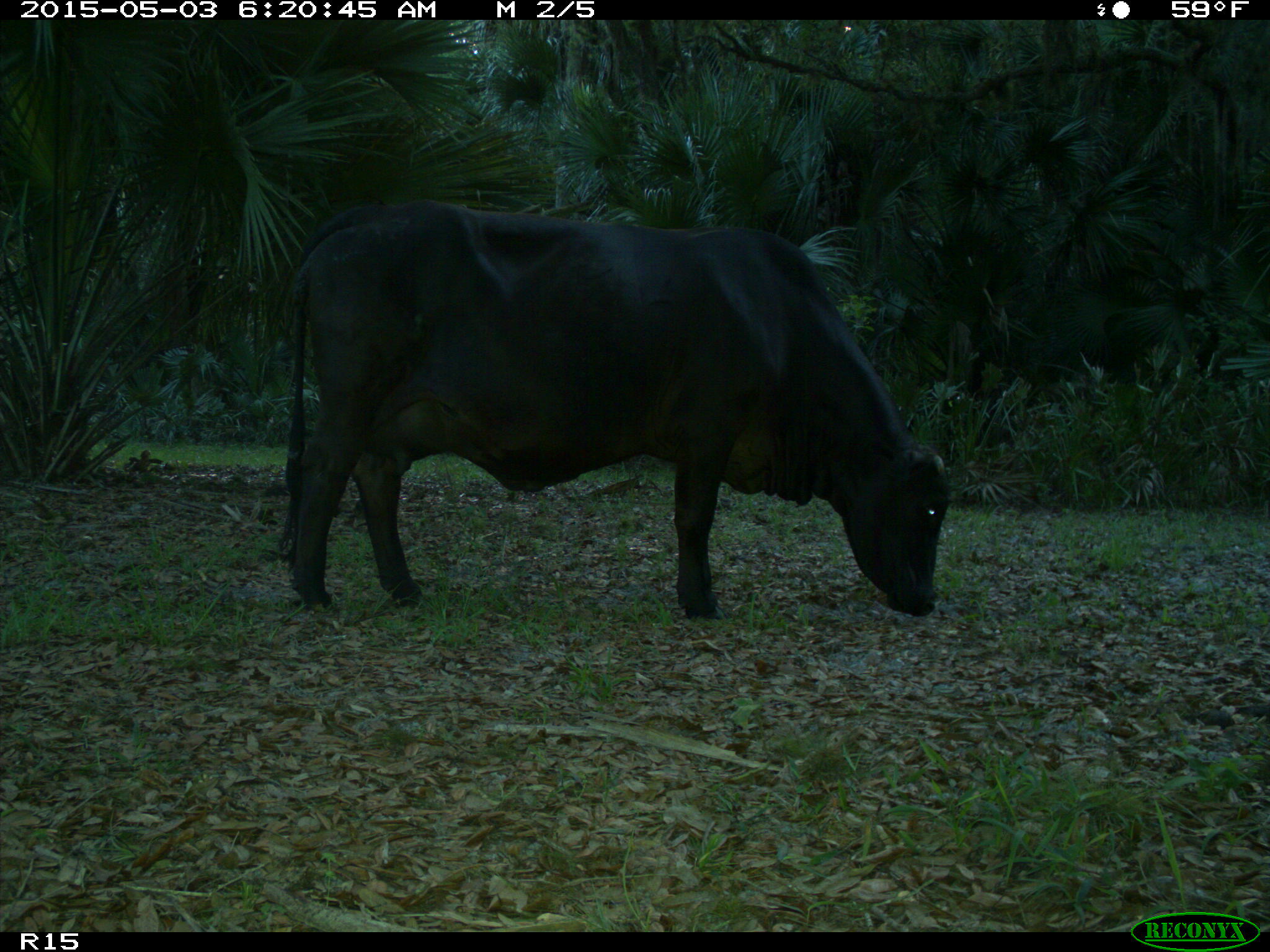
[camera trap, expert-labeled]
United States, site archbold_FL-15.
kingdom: Animalia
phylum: Chordata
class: Mammalia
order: Artiodactyla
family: Bovidae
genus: Bos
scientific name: Bos taurus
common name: domestic cow